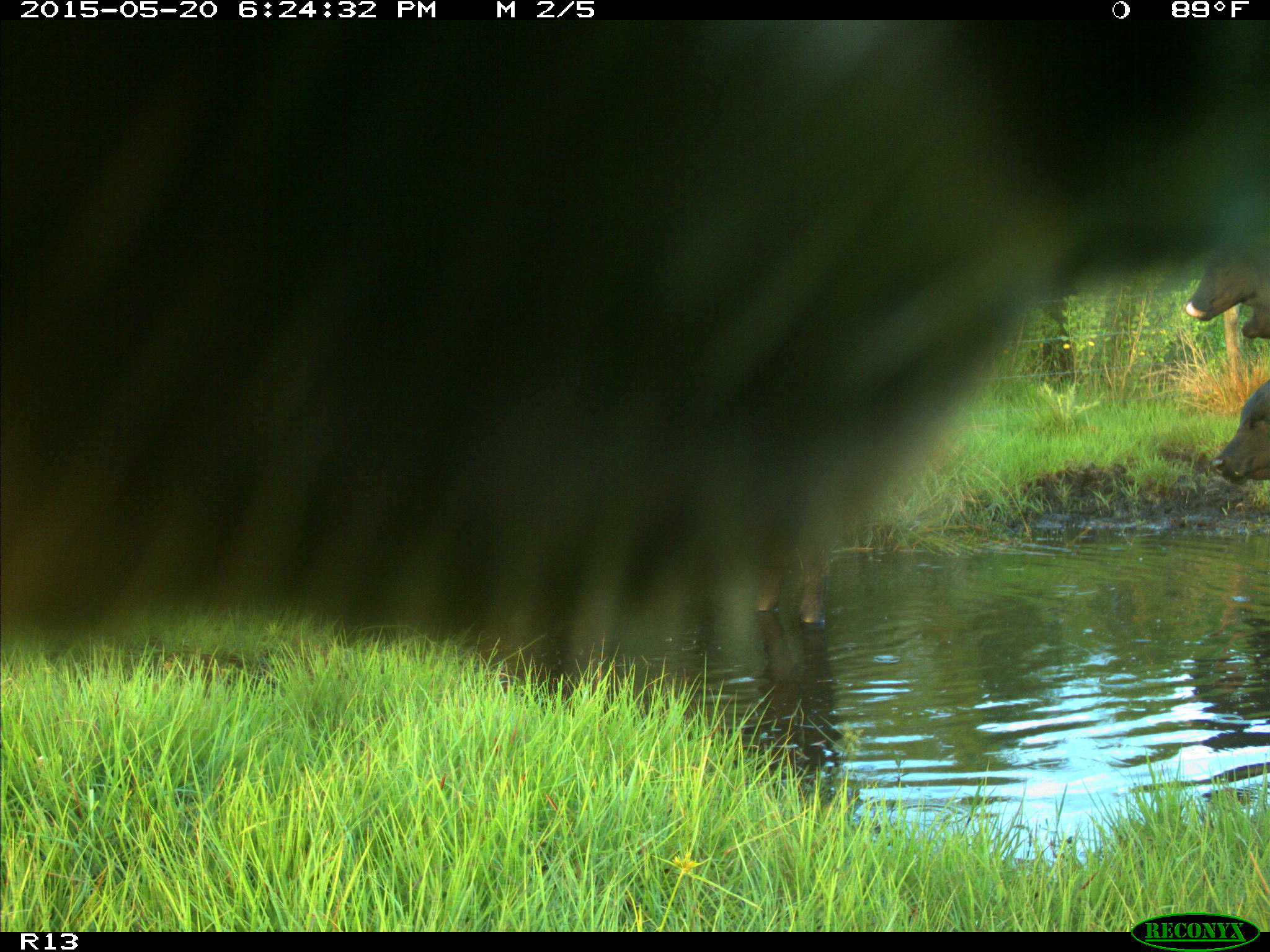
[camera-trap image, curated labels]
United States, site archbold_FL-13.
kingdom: Animalia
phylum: Chordata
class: Mammalia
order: Artiodactyla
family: Bovidae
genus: Bos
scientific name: Bos taurus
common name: domestic cow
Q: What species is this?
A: Bos taurus (domestic cow).